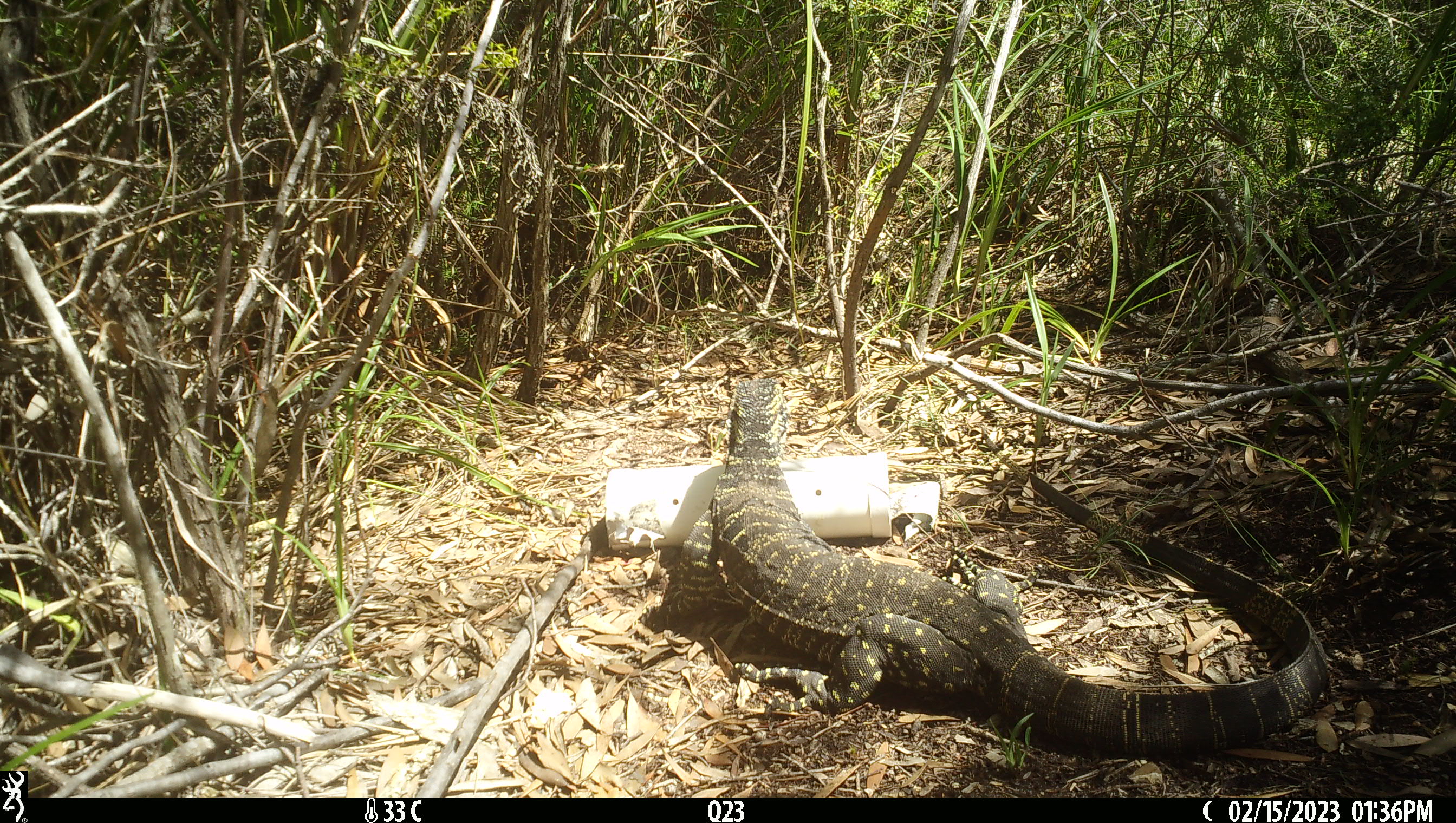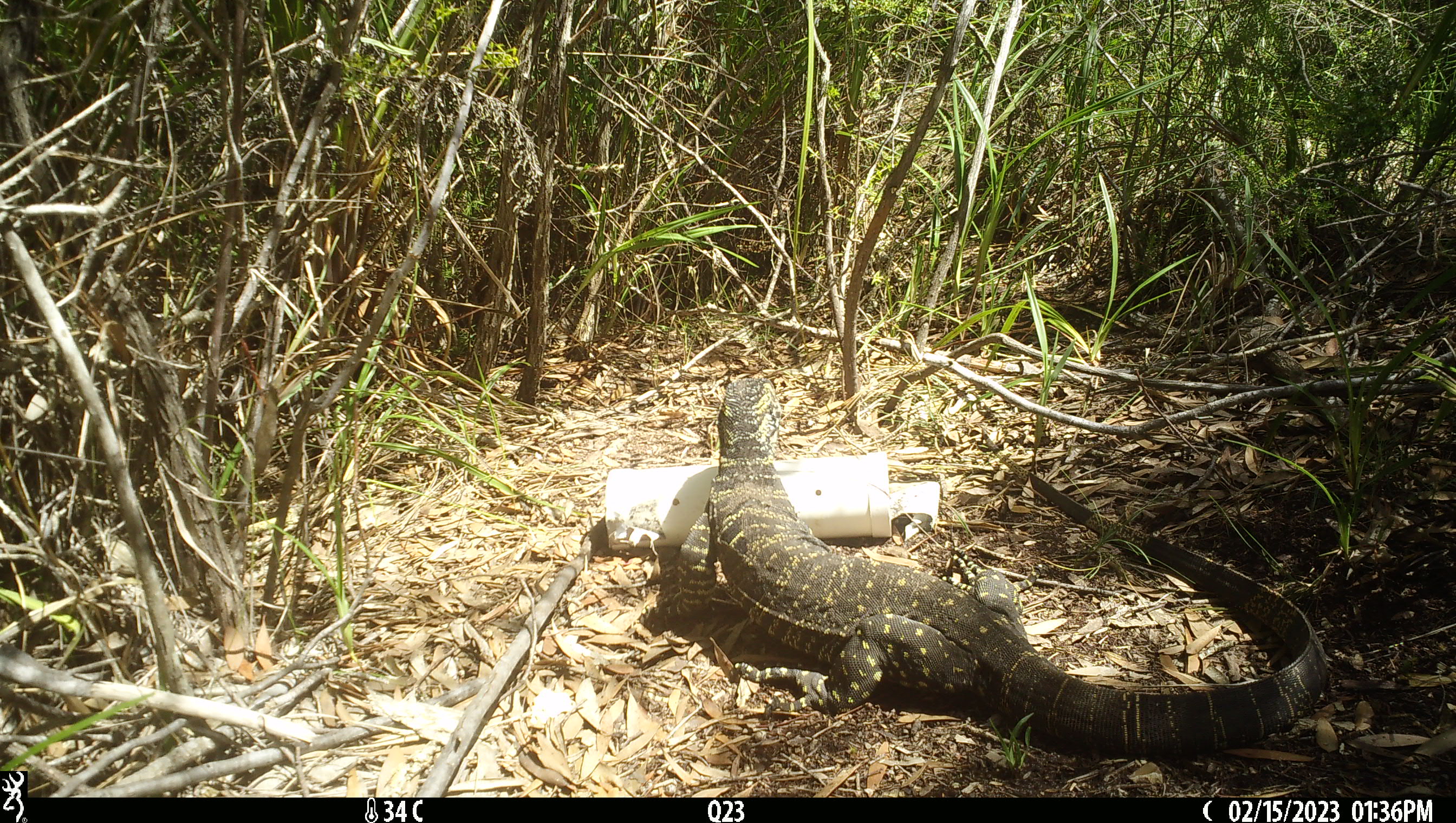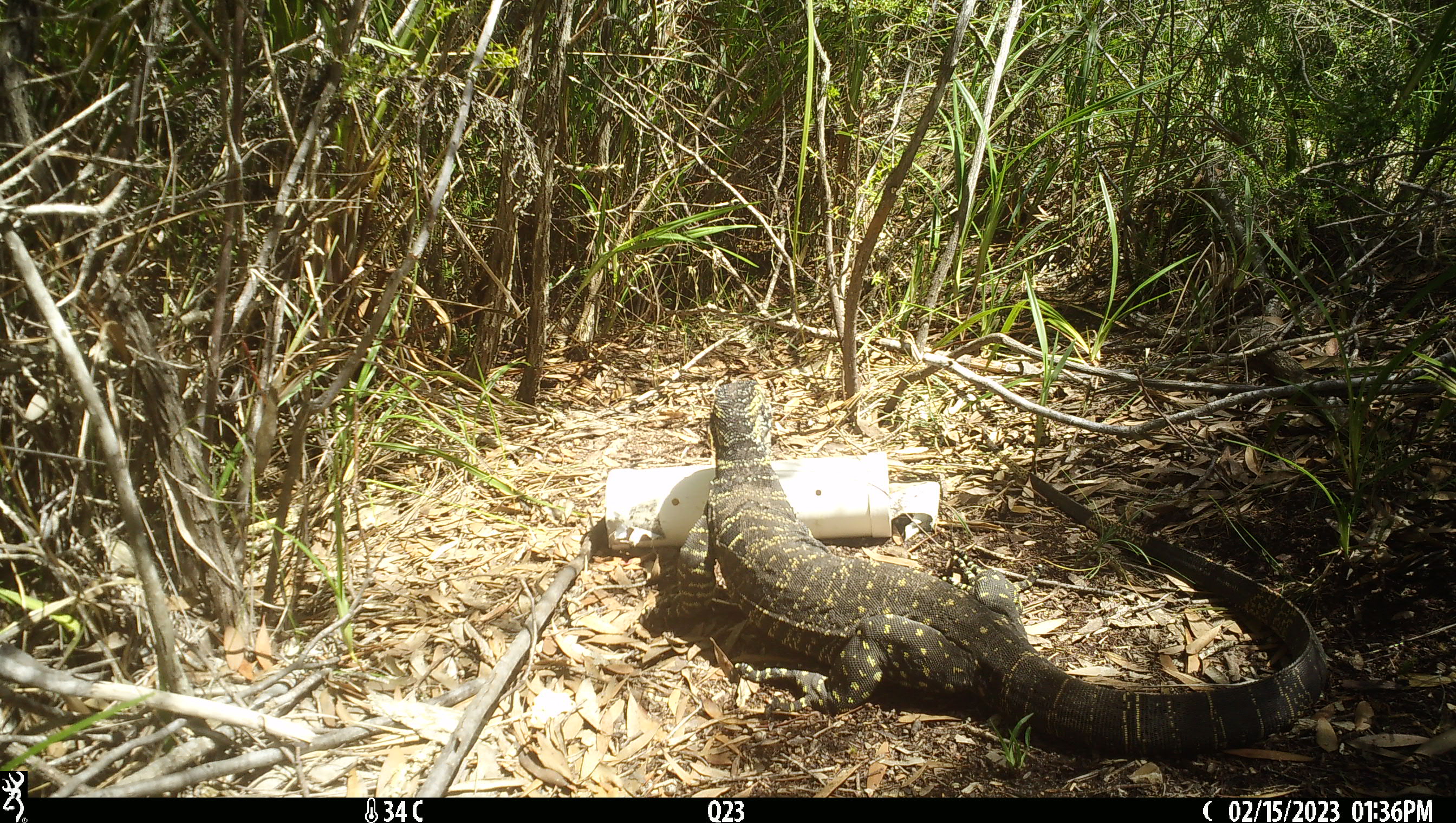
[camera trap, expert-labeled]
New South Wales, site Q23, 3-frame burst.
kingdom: Animalia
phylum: Chordata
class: Reptilia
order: Squamata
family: Varanidae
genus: Varanus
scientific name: Varanus varius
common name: lace monitor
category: goanna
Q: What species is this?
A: Goanna (lace monitor) (Varanus varius).